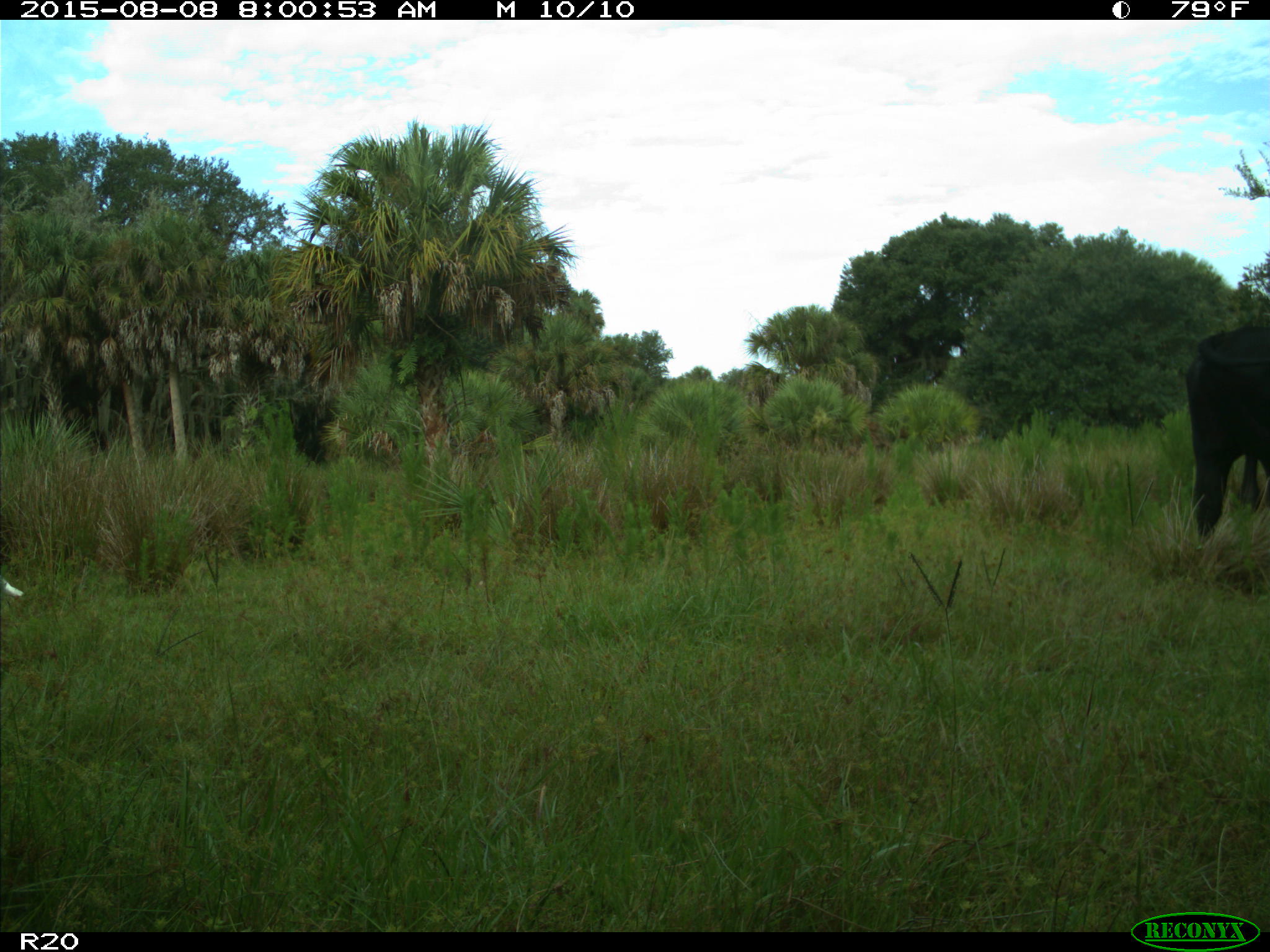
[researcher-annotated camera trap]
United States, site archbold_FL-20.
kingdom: Animalia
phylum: Chordata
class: Mammalia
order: Artiodactyla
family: Bovidae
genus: Bos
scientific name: Bos taurus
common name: domestic cow